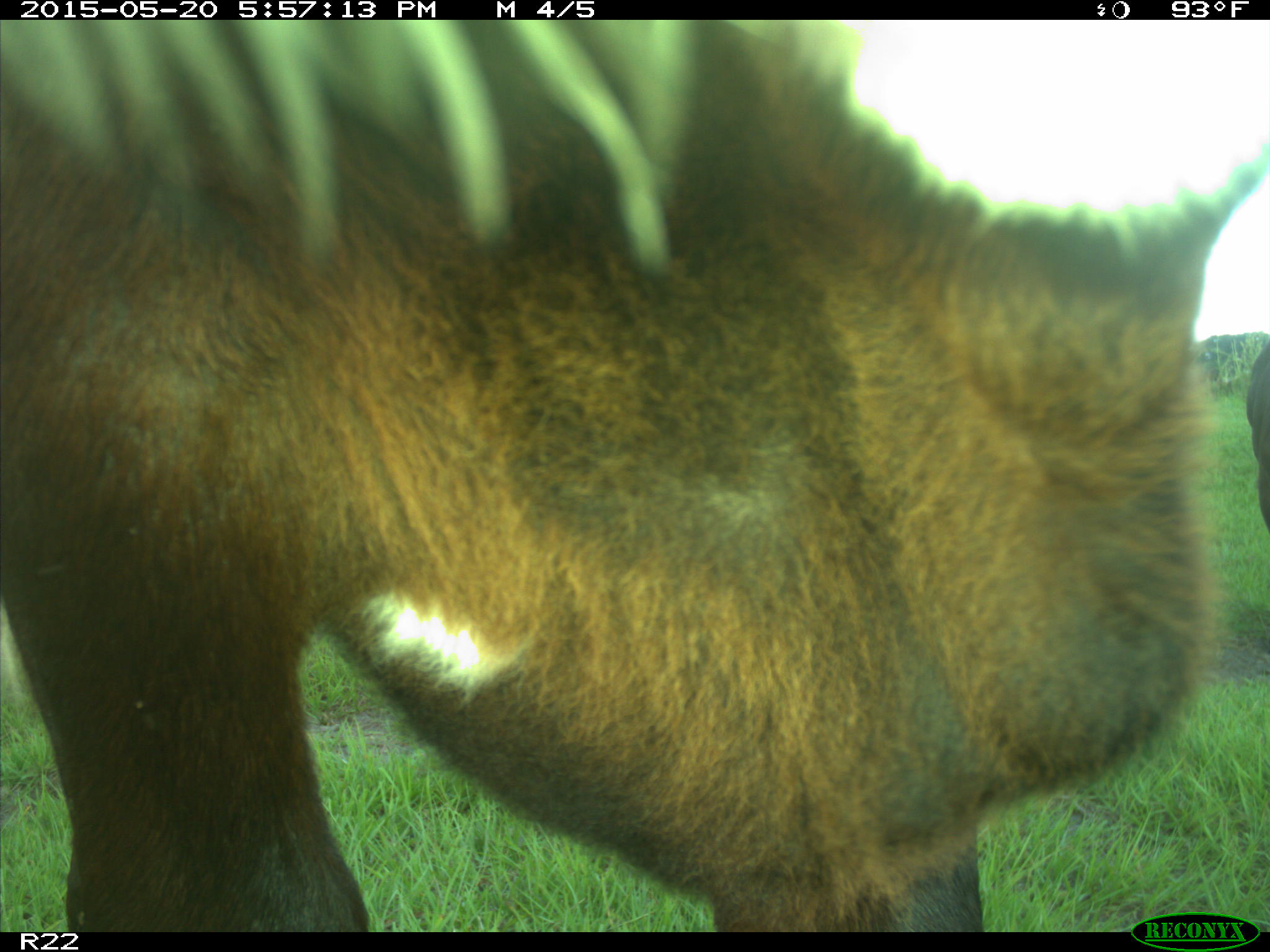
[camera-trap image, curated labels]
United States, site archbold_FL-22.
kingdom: Animalia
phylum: Chordata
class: Mammalia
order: Artiodactyla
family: Bovidae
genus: Bos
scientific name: Bos taurus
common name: domestic cow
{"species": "Bos taurus (domestic cow)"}